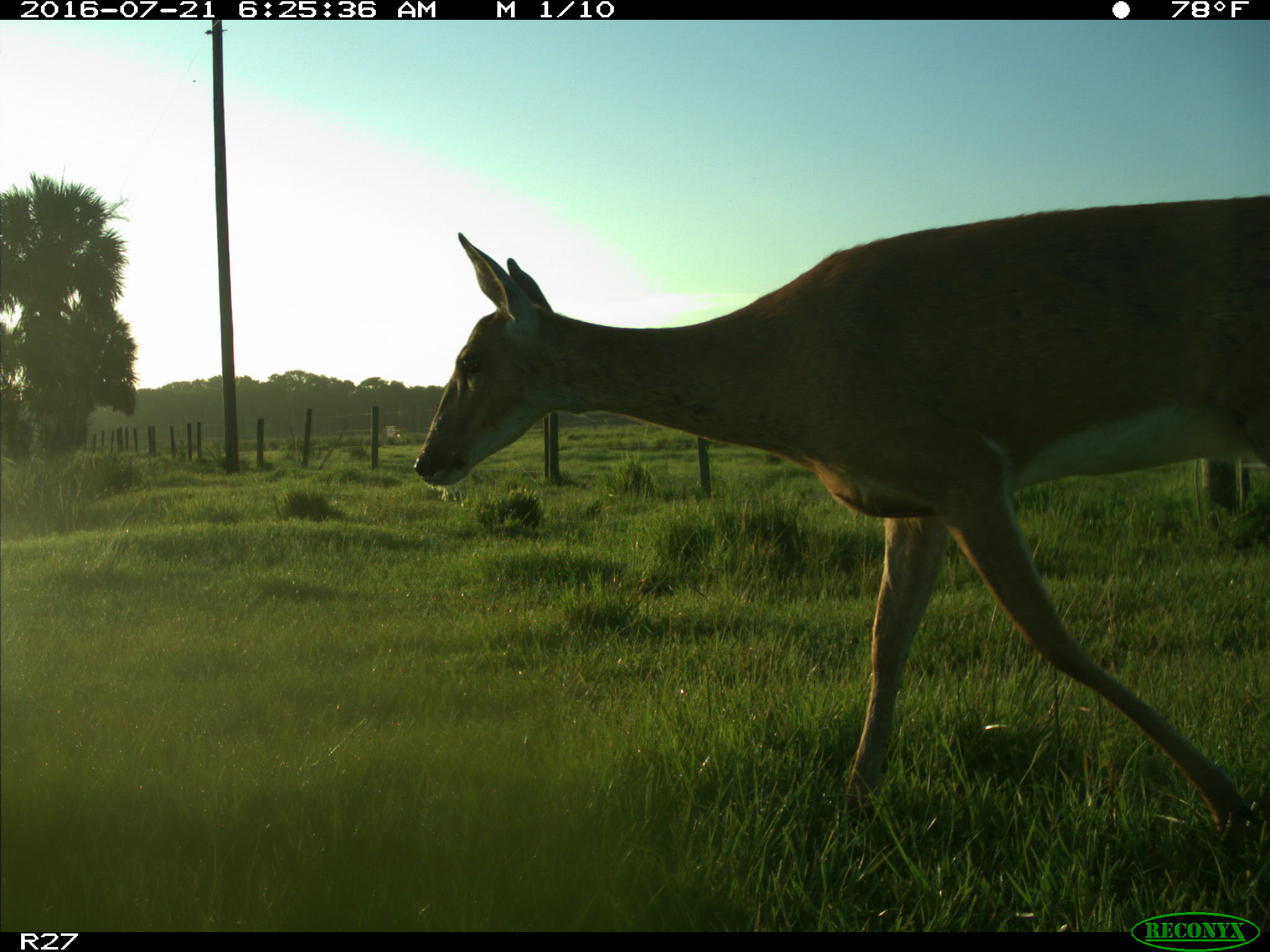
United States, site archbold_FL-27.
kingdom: Animalia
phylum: Chordata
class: Mammalia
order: Artiodactyla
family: Cervidae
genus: Odocoileus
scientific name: Odocoileus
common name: deer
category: unidentified deer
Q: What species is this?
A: Unidentified deer (deer) (Odocoileus).